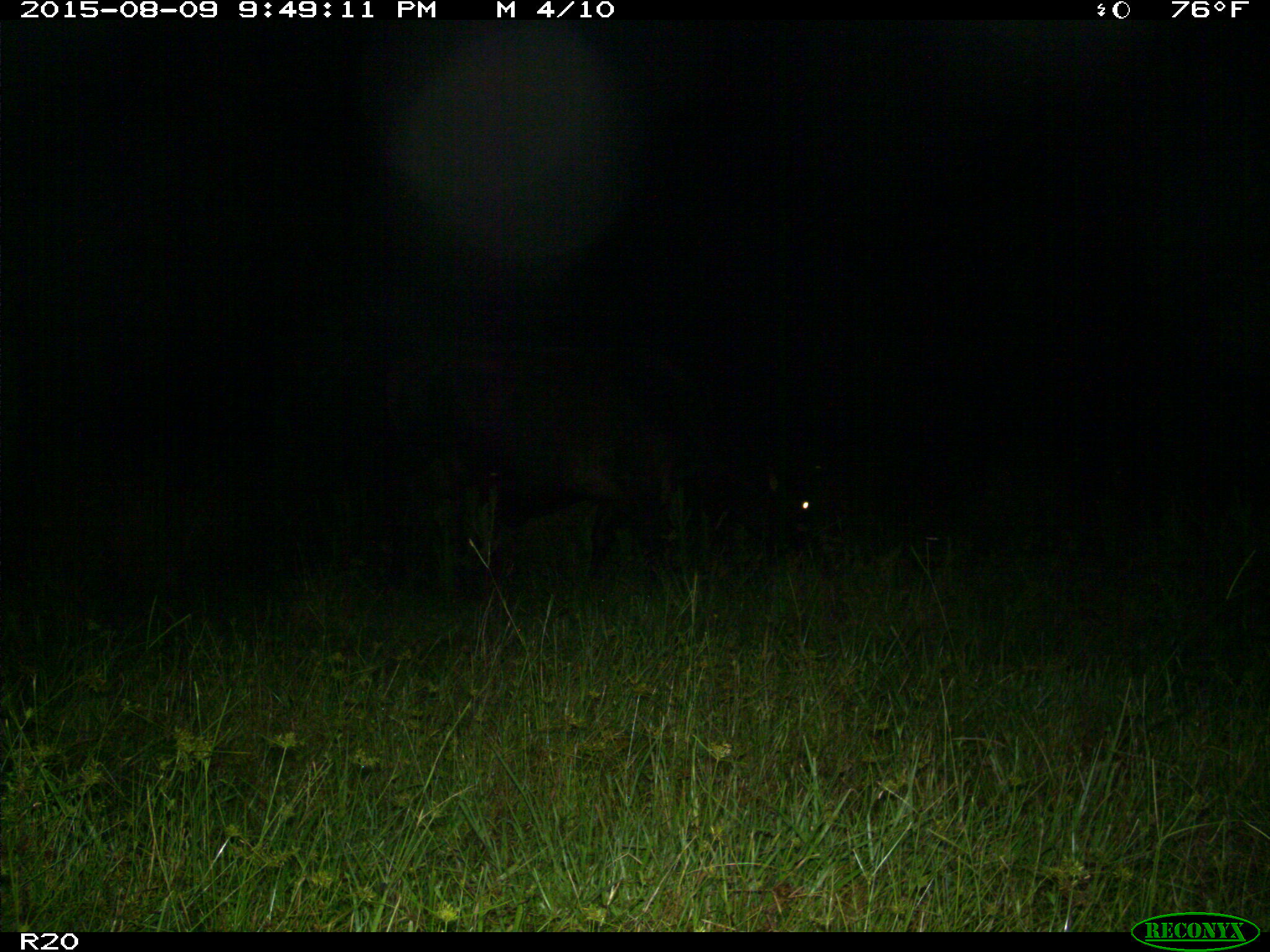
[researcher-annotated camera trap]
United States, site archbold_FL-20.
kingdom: Animalia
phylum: Chordata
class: Mammalia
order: Artiodactyla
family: Bovidae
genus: Bos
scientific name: Bos taurus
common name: domestic cow